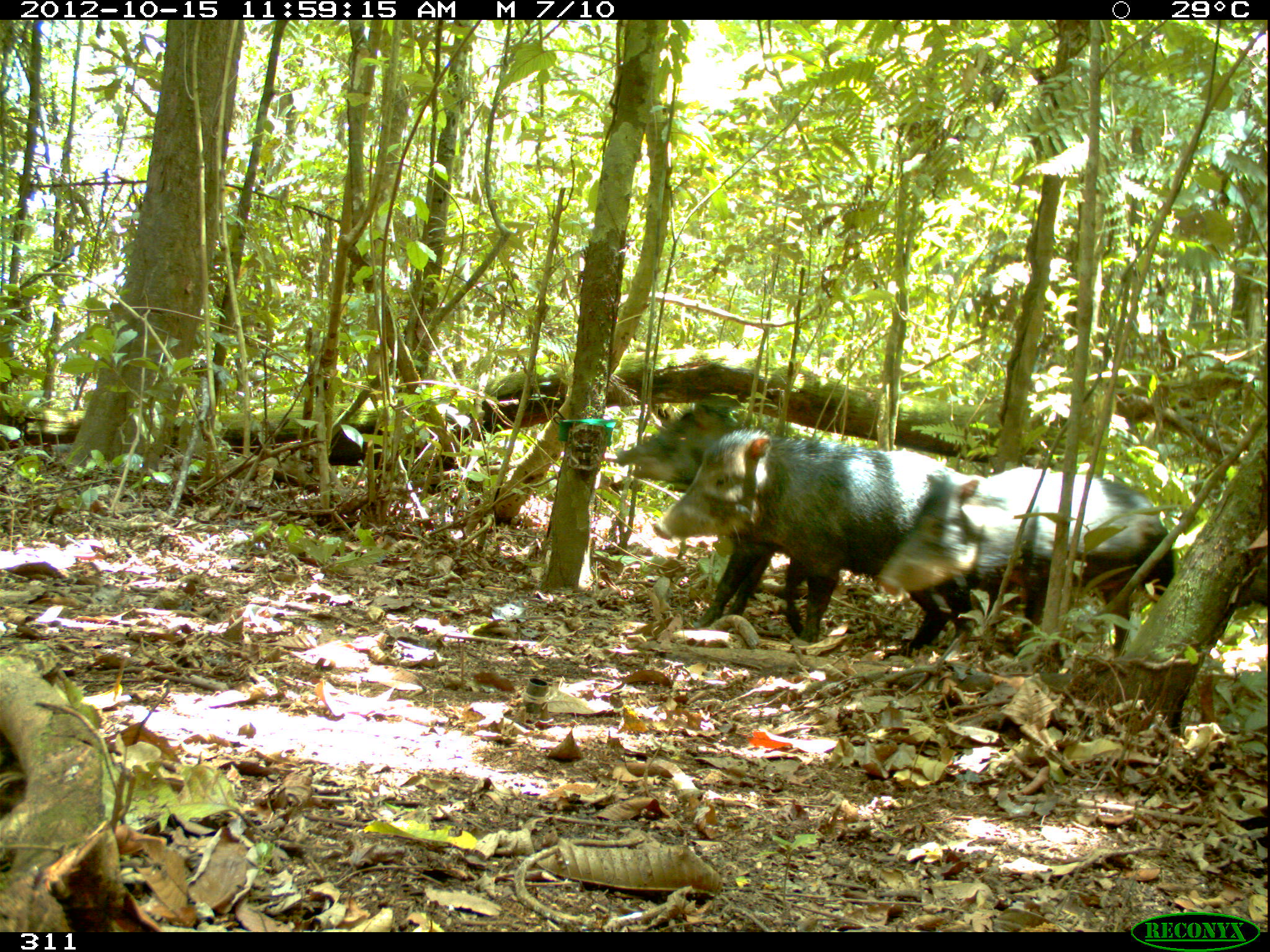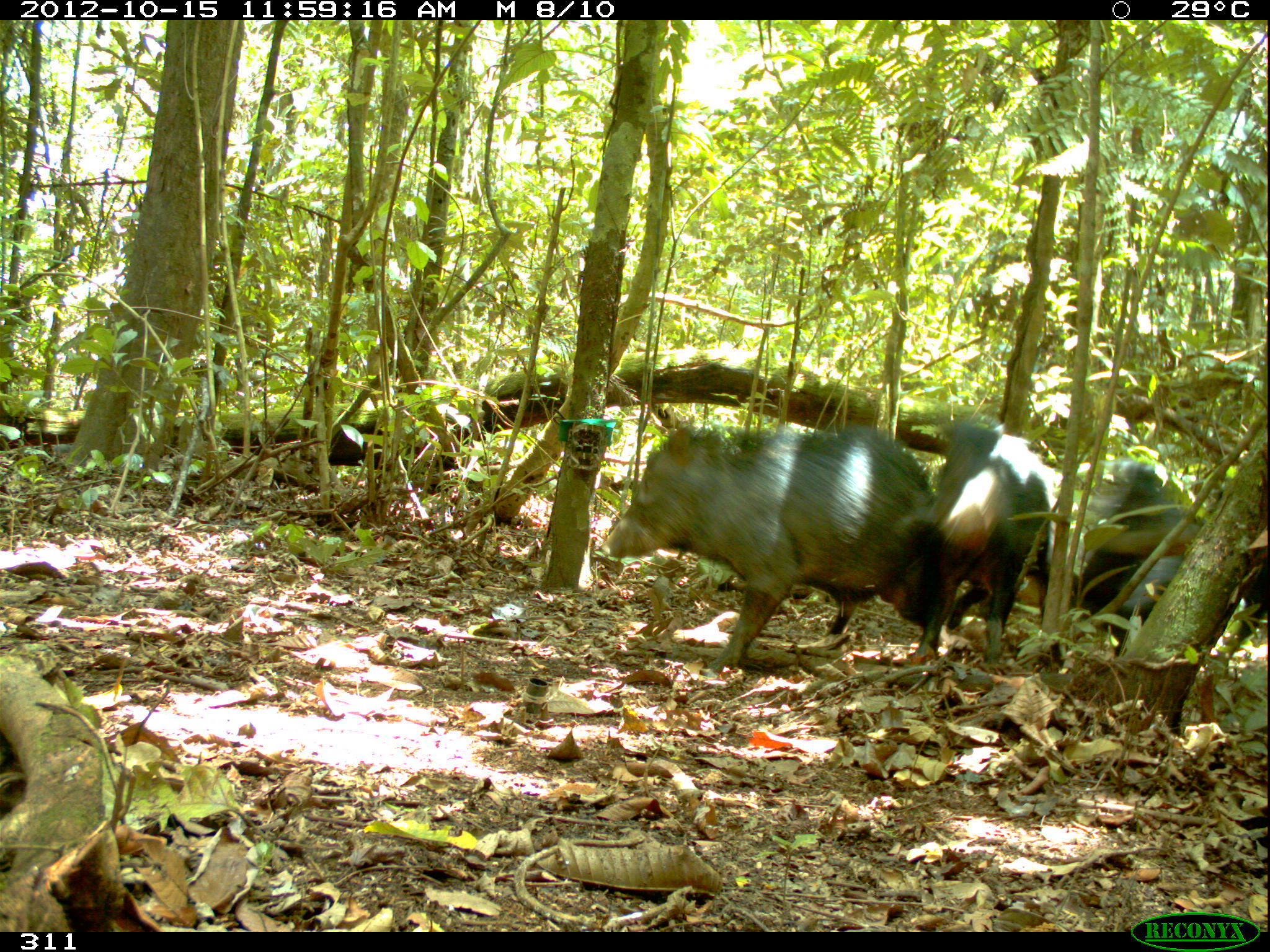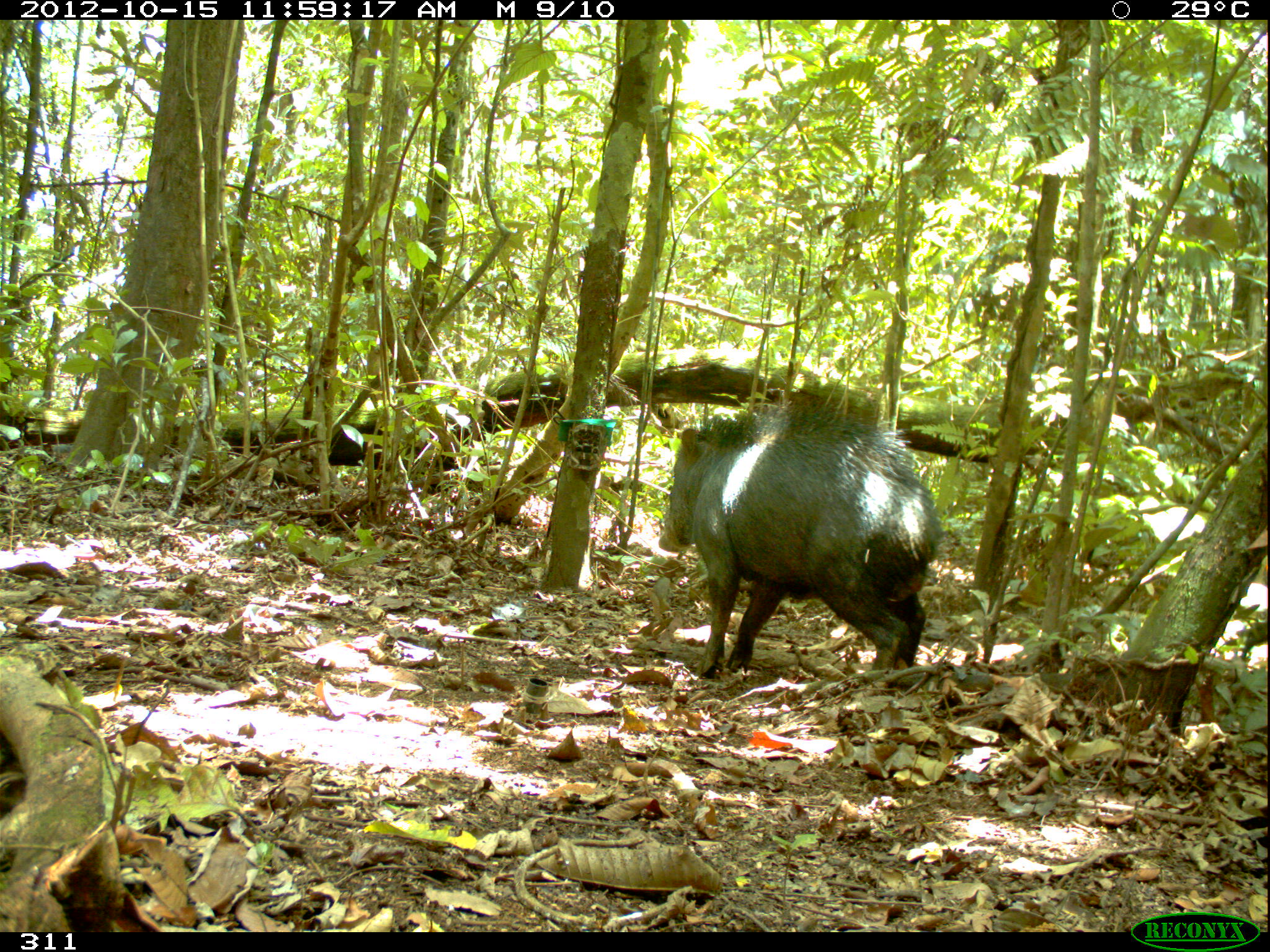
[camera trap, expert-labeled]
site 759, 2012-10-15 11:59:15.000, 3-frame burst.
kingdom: Animalia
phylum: Chordata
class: Mammalia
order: Artiodactyla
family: Tayassuidae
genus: Tayassu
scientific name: Tayassu pecari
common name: white-lipped peccary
Tayassu pecari (white-lipped peccary).